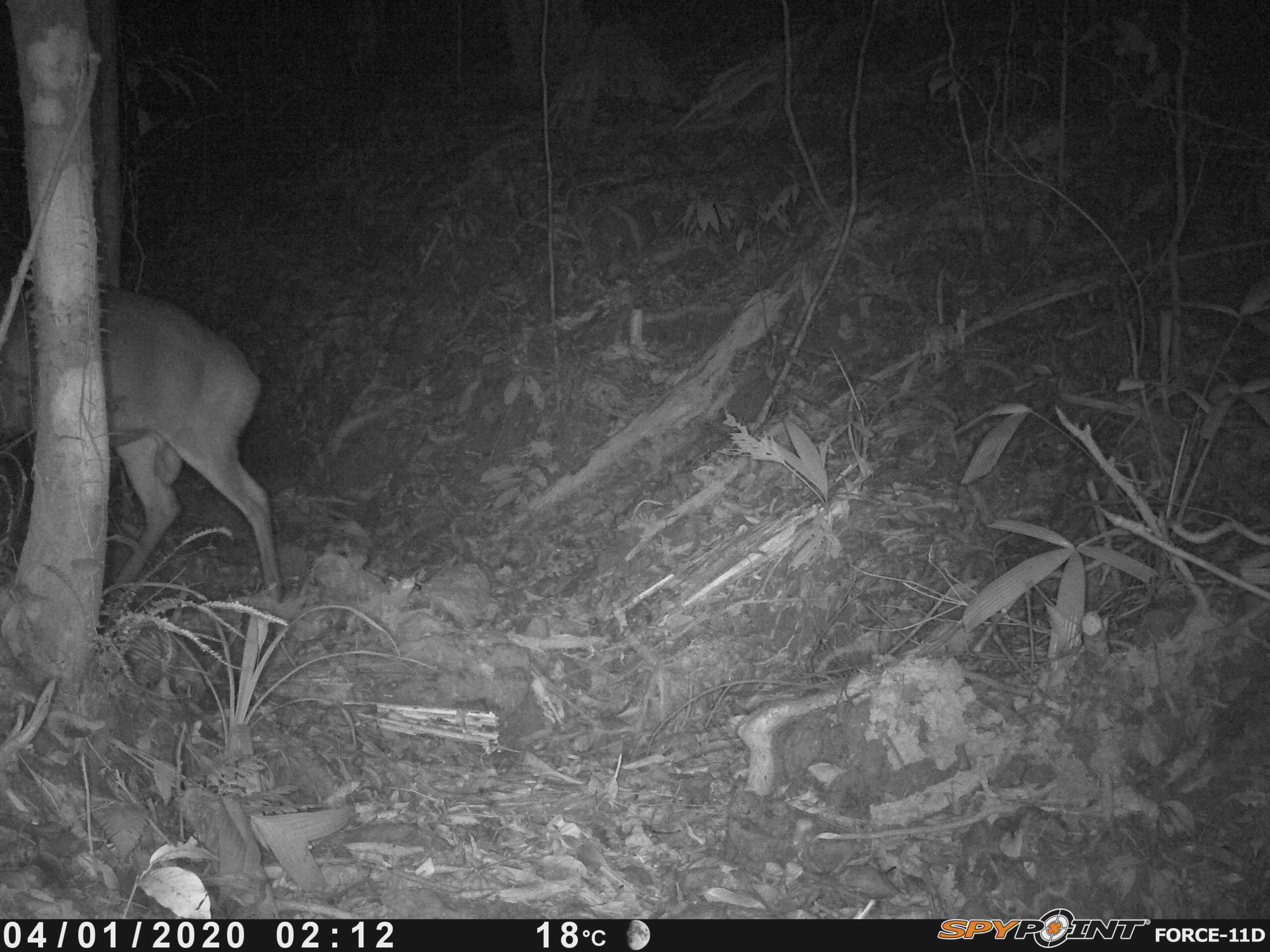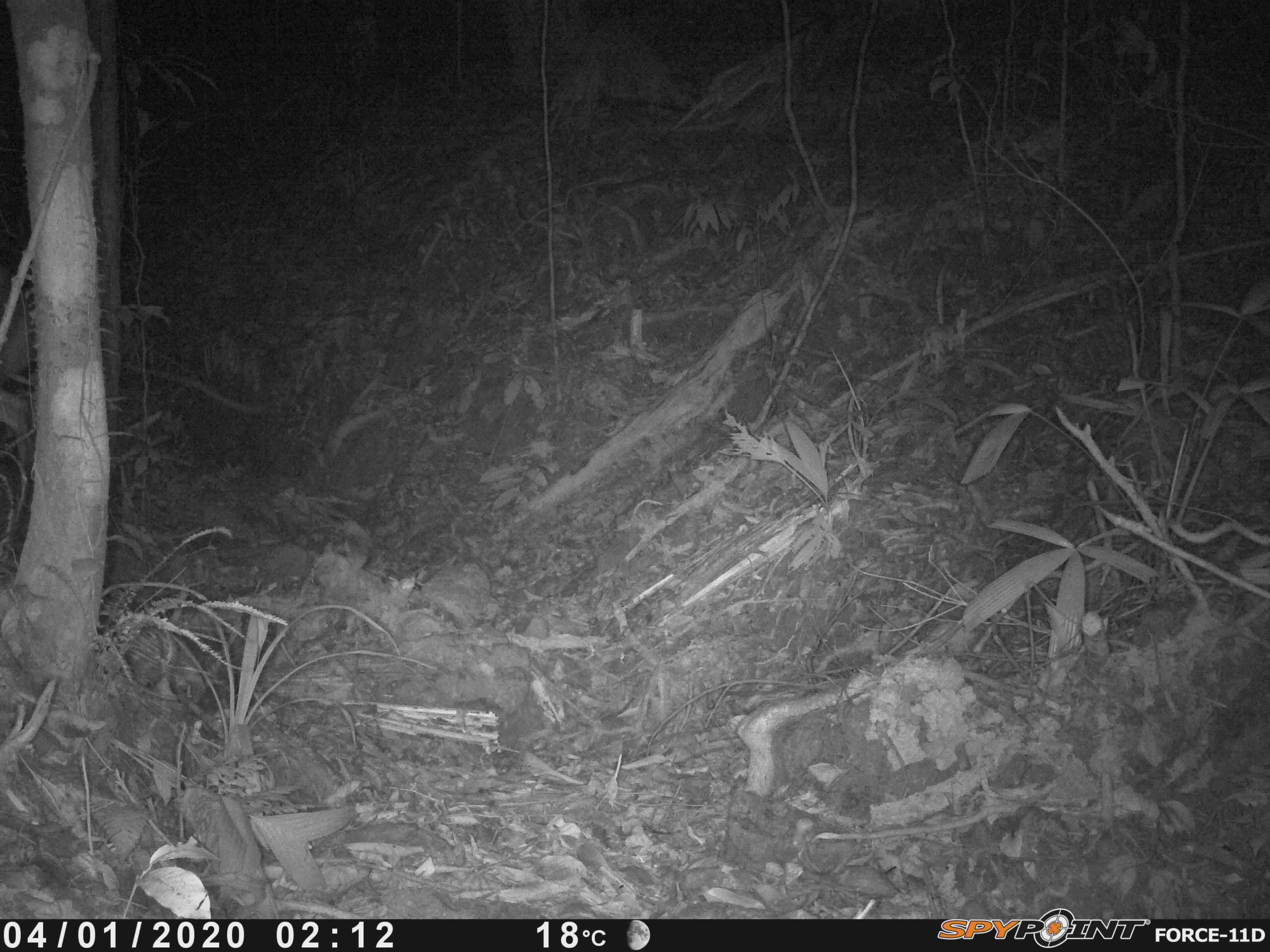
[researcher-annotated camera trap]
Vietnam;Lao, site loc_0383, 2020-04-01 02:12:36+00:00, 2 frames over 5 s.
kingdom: Animalia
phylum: Chordata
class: Mammalia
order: Artiodactyla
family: Cervidae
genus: Muntiacus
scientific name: Muntiacus vuquangensis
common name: large-antlered muntjac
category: large antlered muntjac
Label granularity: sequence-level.